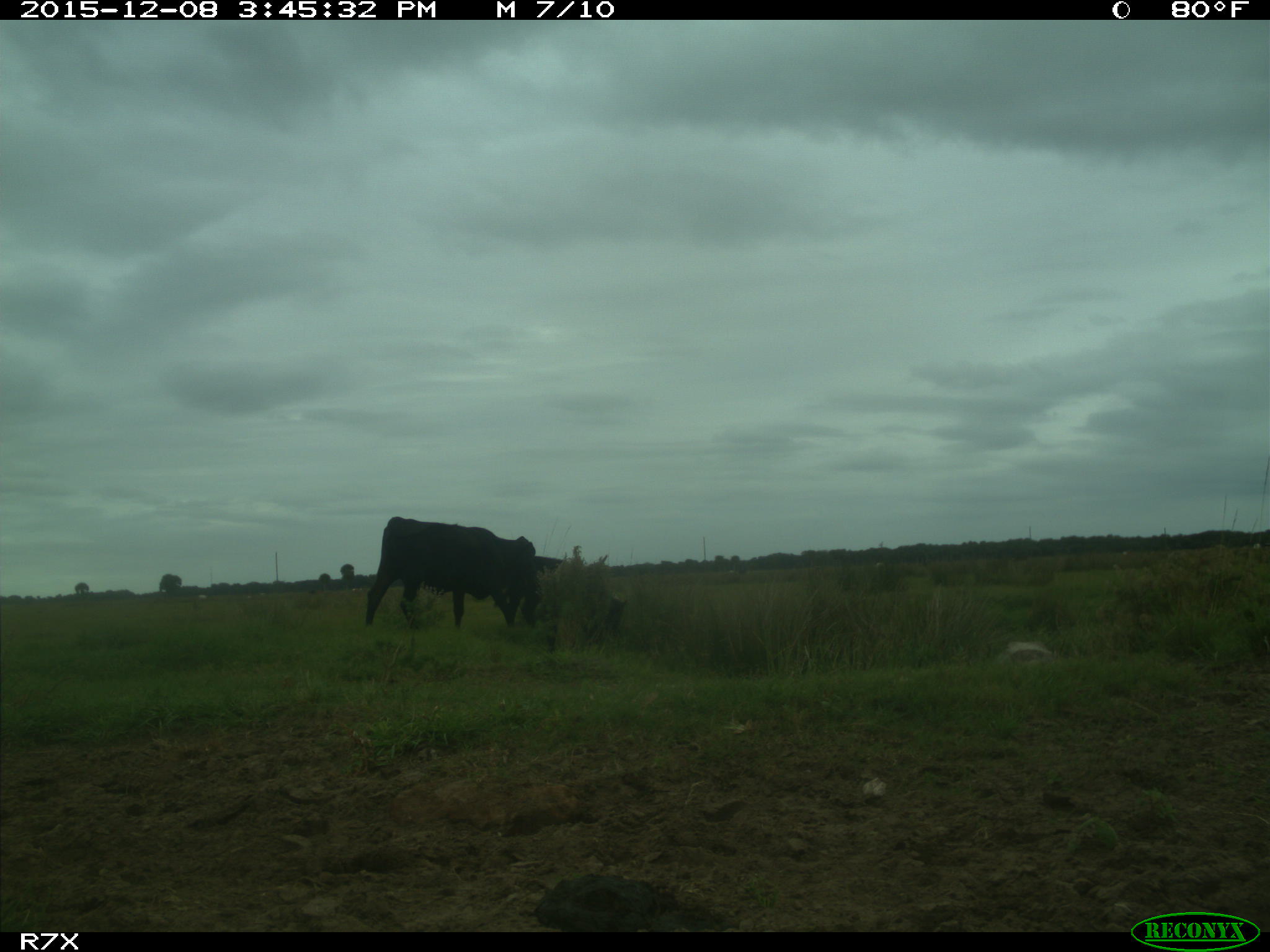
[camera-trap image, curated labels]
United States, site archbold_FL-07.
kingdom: Animalia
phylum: Chordata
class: Mammalia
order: Artiodactyla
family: Bovidae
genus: Bos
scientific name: Bos taurus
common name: domestic cow